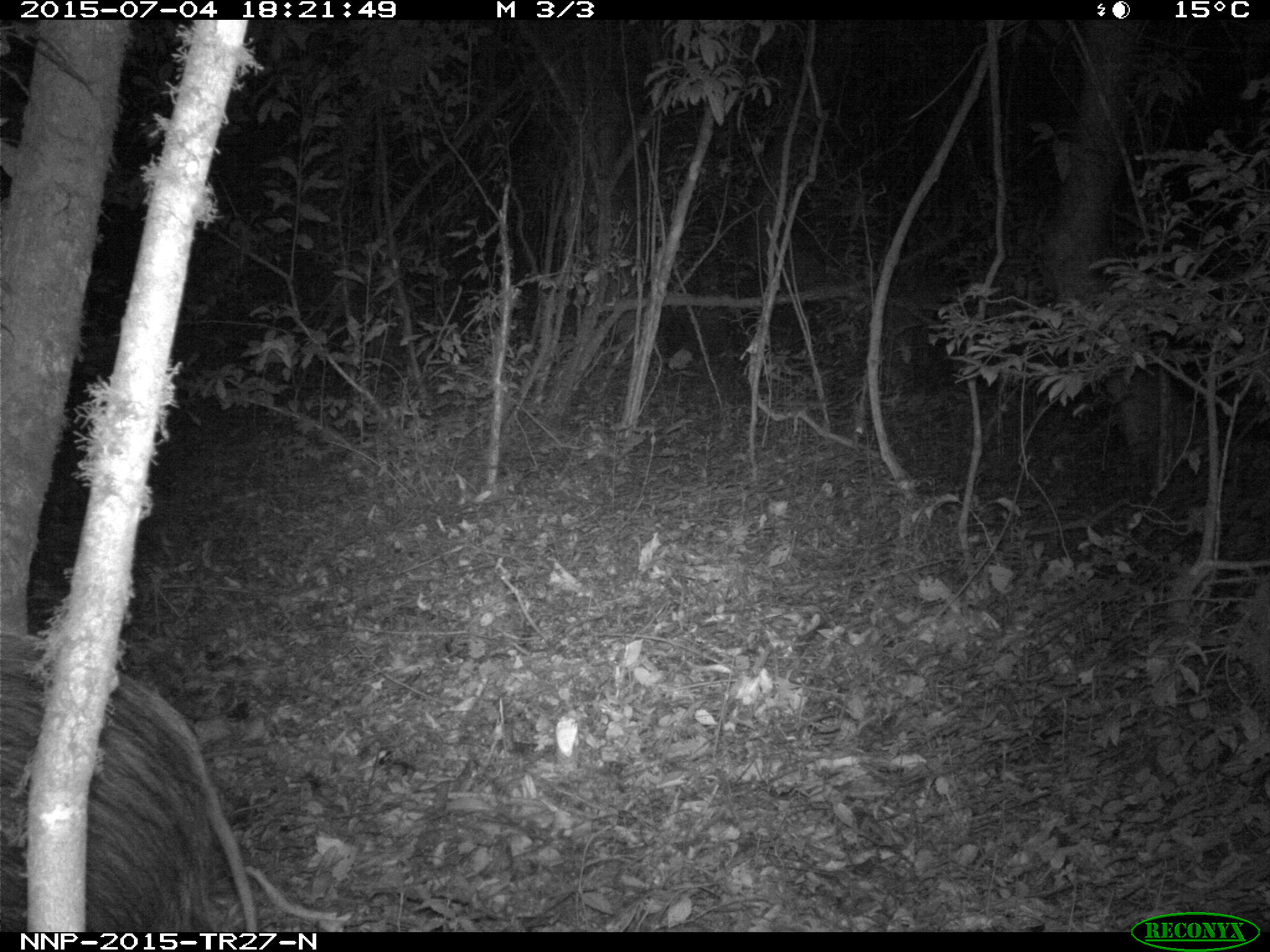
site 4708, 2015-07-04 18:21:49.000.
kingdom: Animalia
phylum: Chordata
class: Mammalia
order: Artiodactyla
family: Suidae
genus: Potamochoerus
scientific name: Potamochoerus larvatus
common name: bushpig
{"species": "Potamochoerus larvatus (bushpig)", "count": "1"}